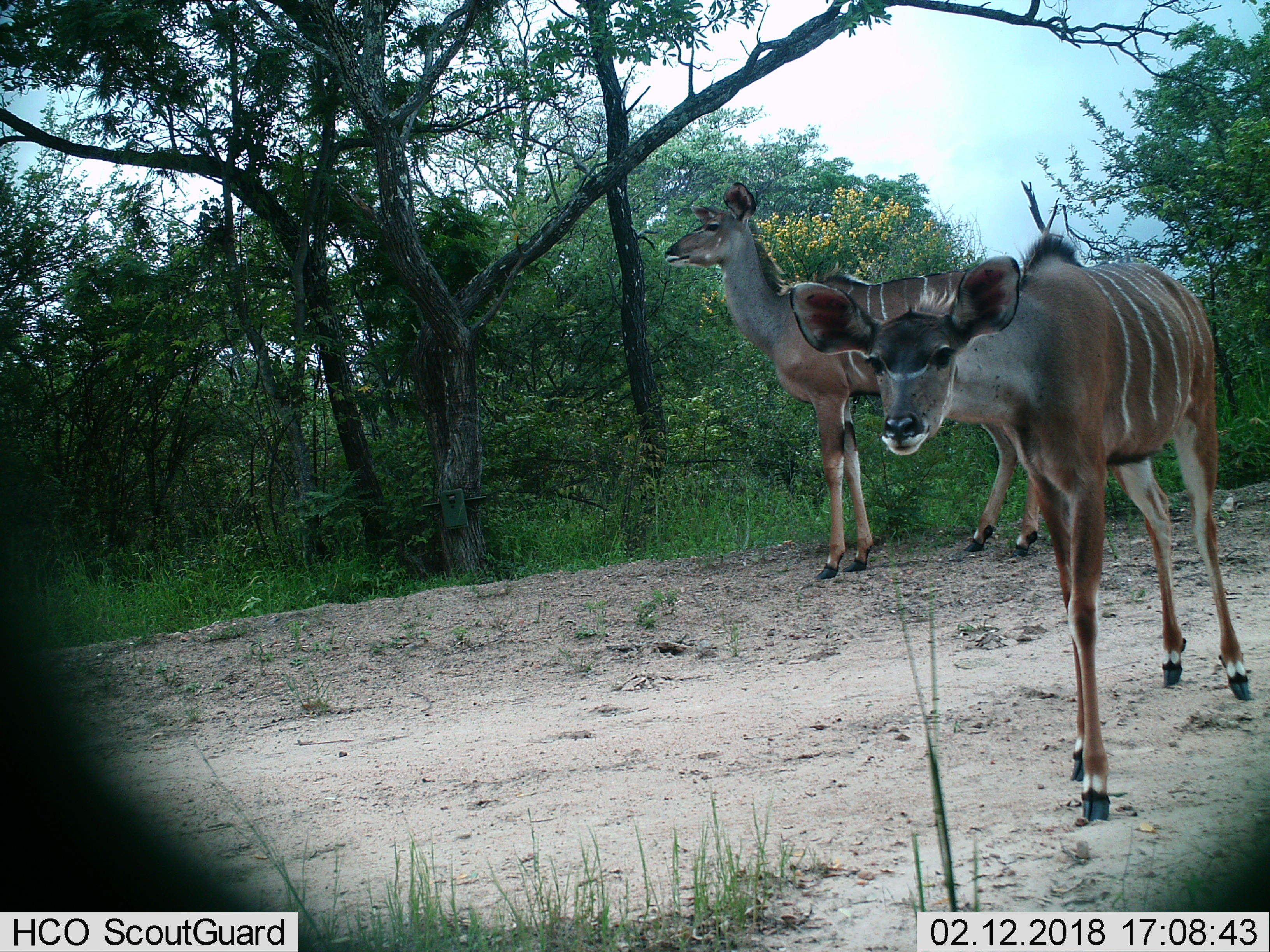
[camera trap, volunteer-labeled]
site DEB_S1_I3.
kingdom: Animalia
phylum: Chordata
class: Mammalia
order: Artiodactyla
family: Bovidae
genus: Tragelaphus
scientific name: Tragelaphus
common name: kudu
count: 2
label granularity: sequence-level